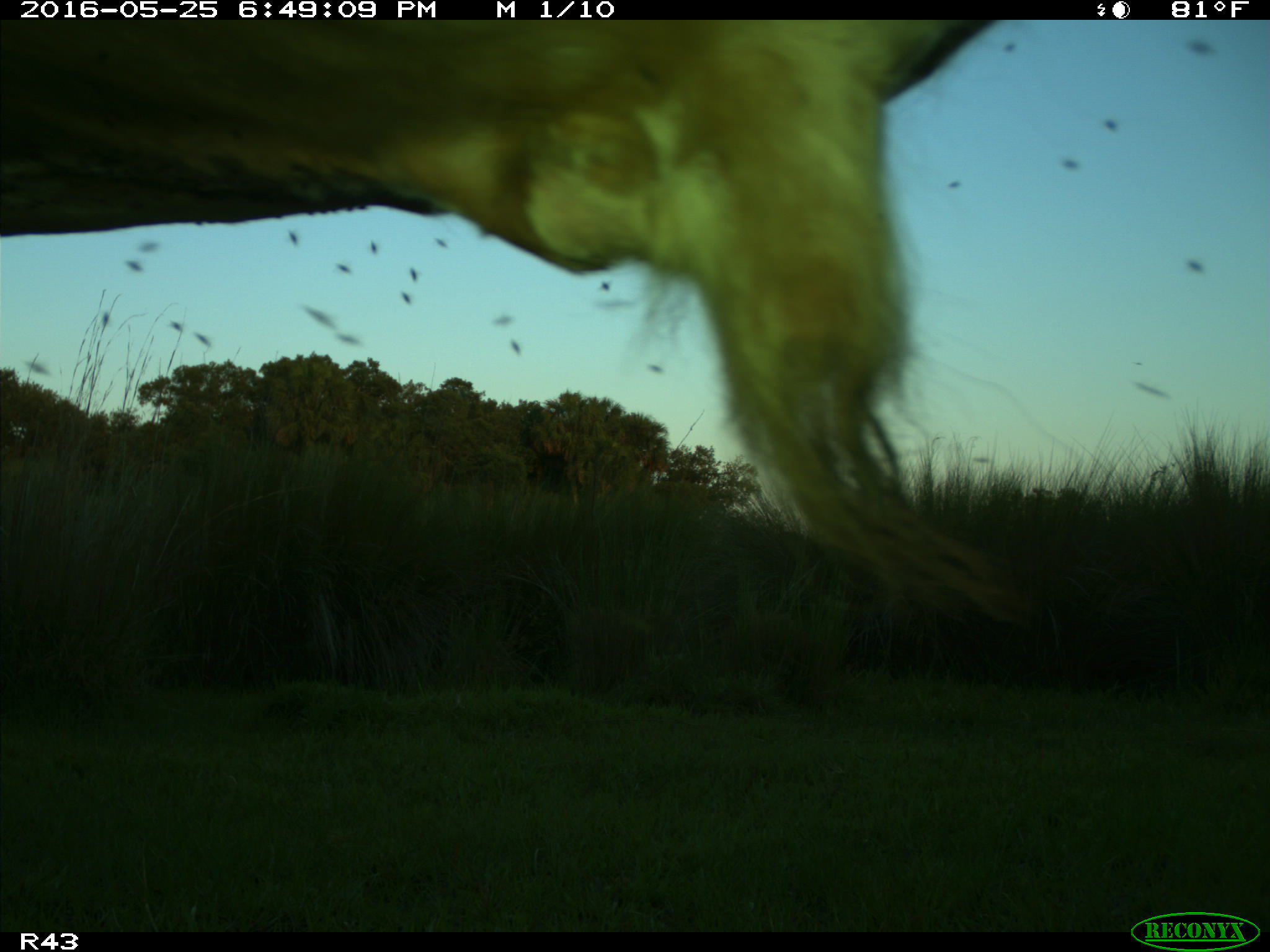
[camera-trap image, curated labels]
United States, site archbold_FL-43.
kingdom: Animalia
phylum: Chordata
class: Mammalia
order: Artiodactyla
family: Bovidae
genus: Bos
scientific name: Bos taurus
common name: domestic cow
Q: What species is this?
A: Bos taurus (domestic cow).